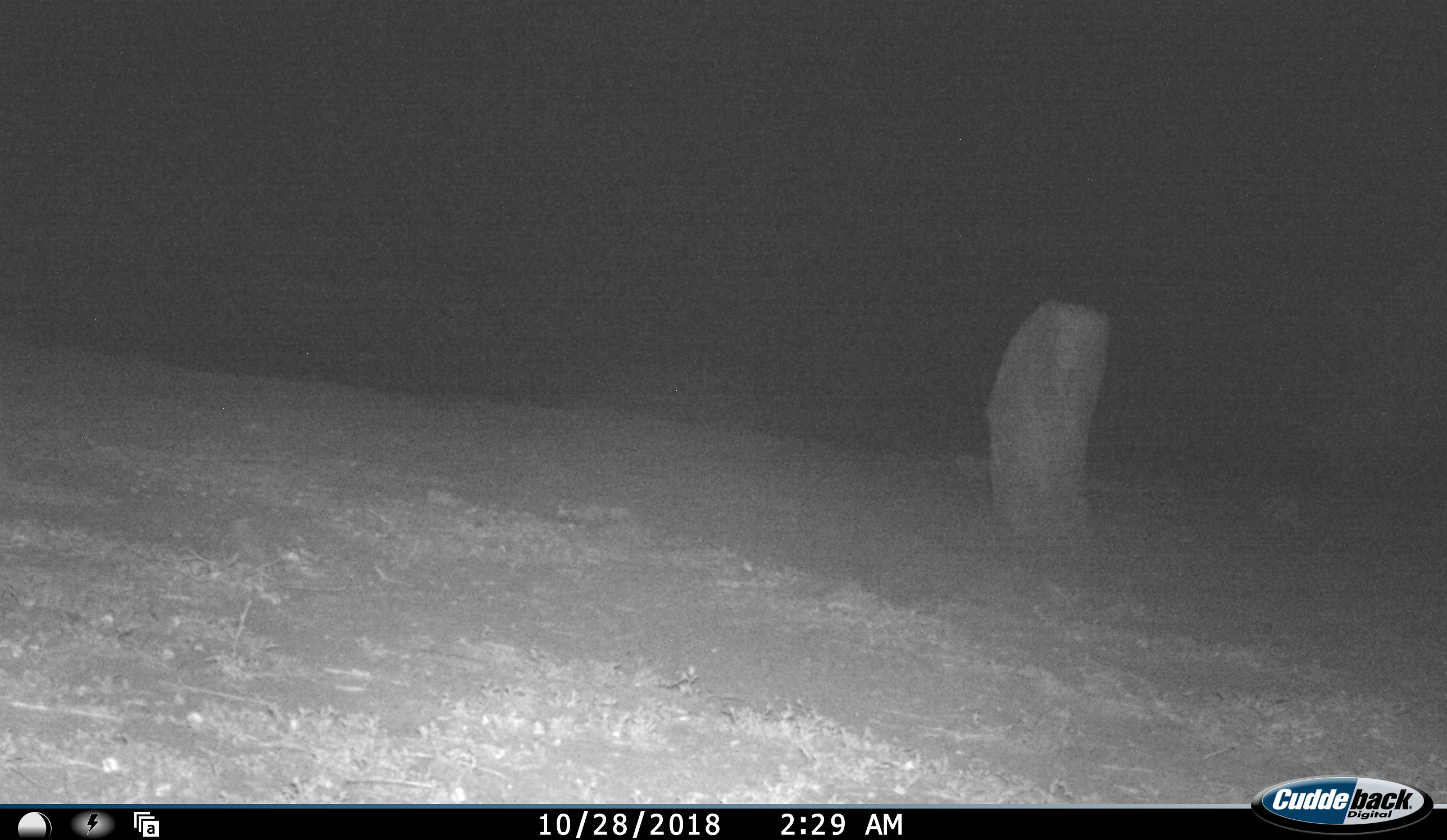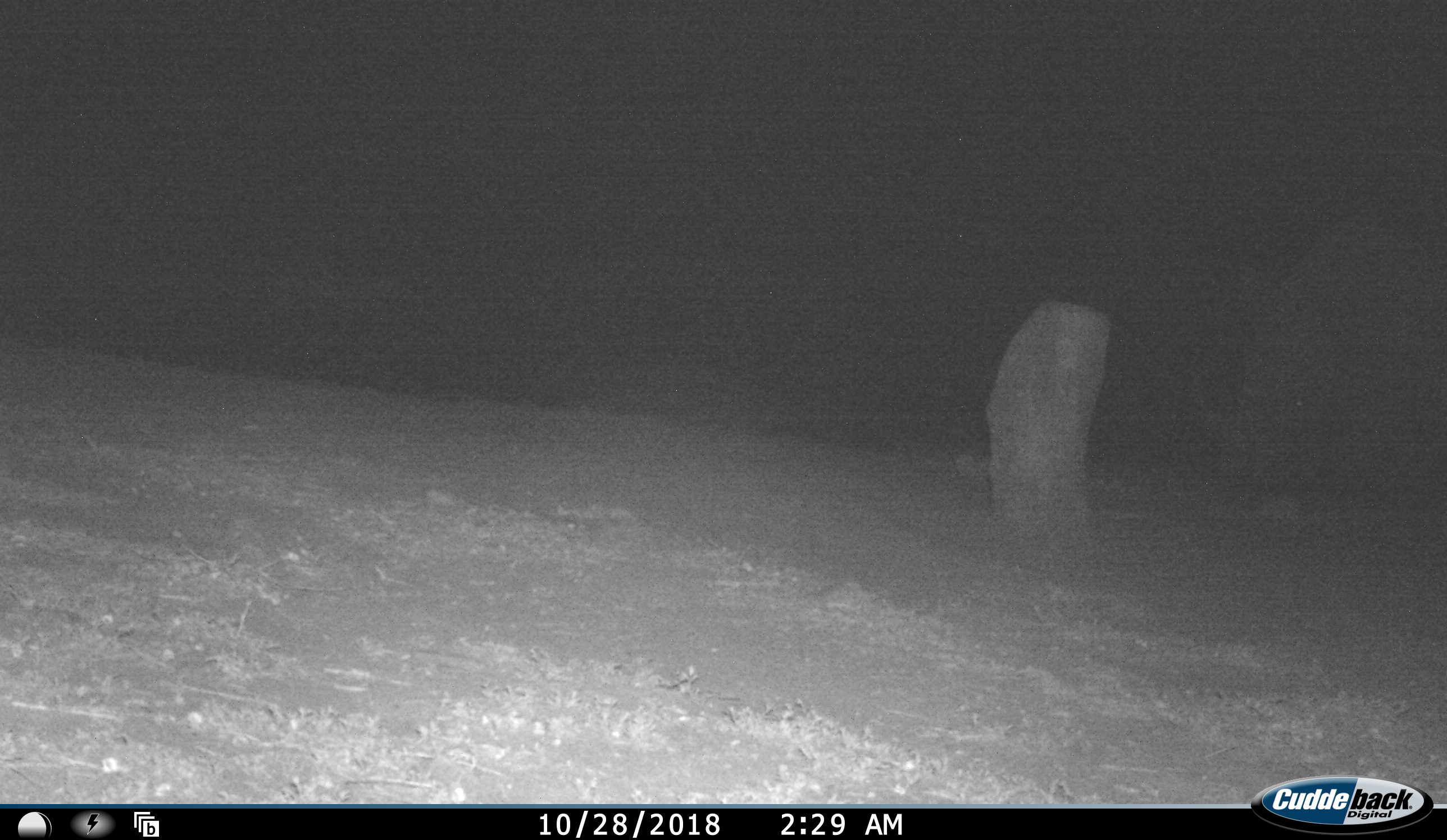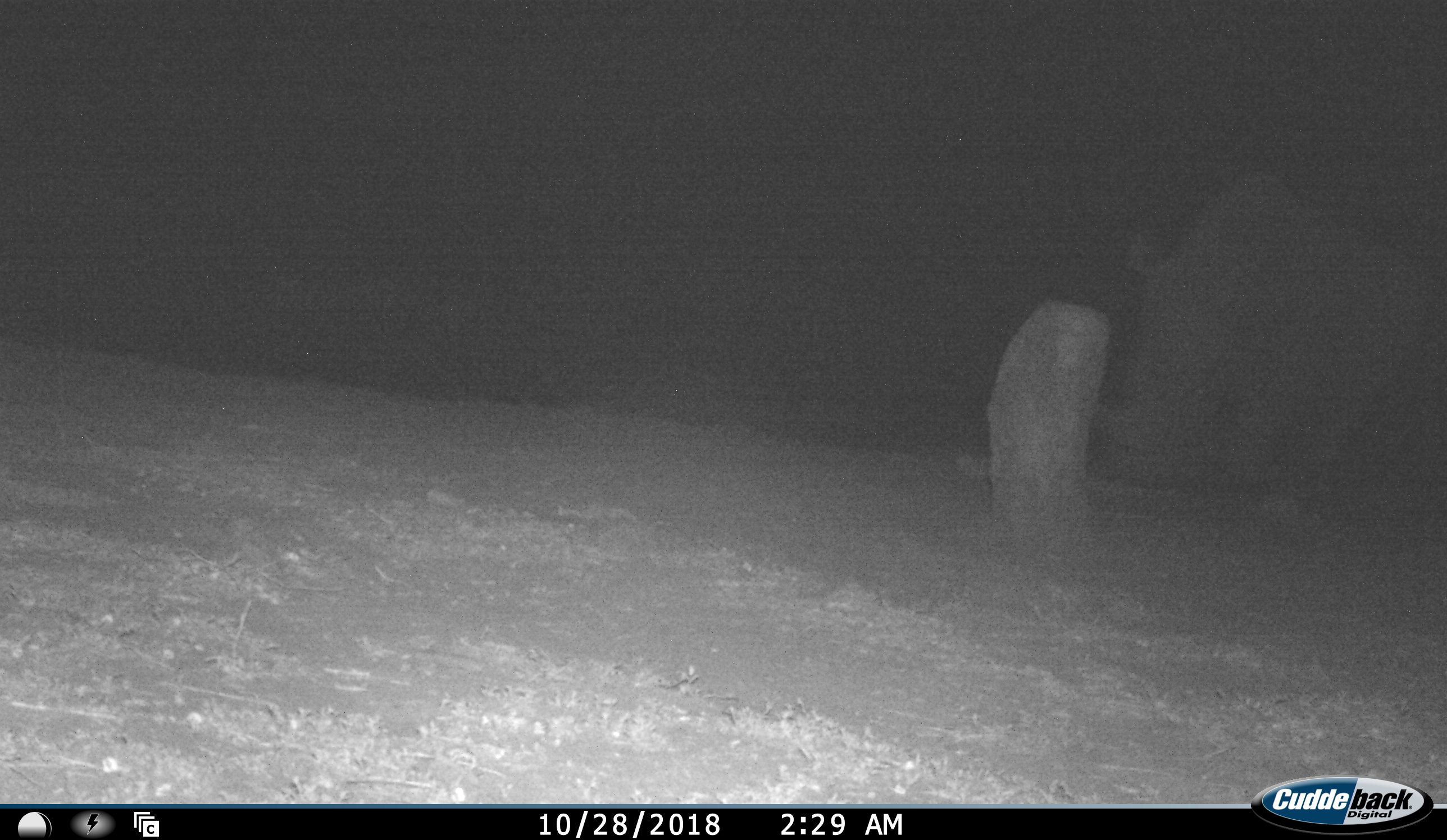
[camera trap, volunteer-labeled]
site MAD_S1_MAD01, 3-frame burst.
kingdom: Animalia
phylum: Chordata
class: Mammalia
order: Perissodactyla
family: Rhinocerotidae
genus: Ceratotherium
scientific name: Ceratotherium simum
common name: white rhinoceros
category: rhinoceroswhite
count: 1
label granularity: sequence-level